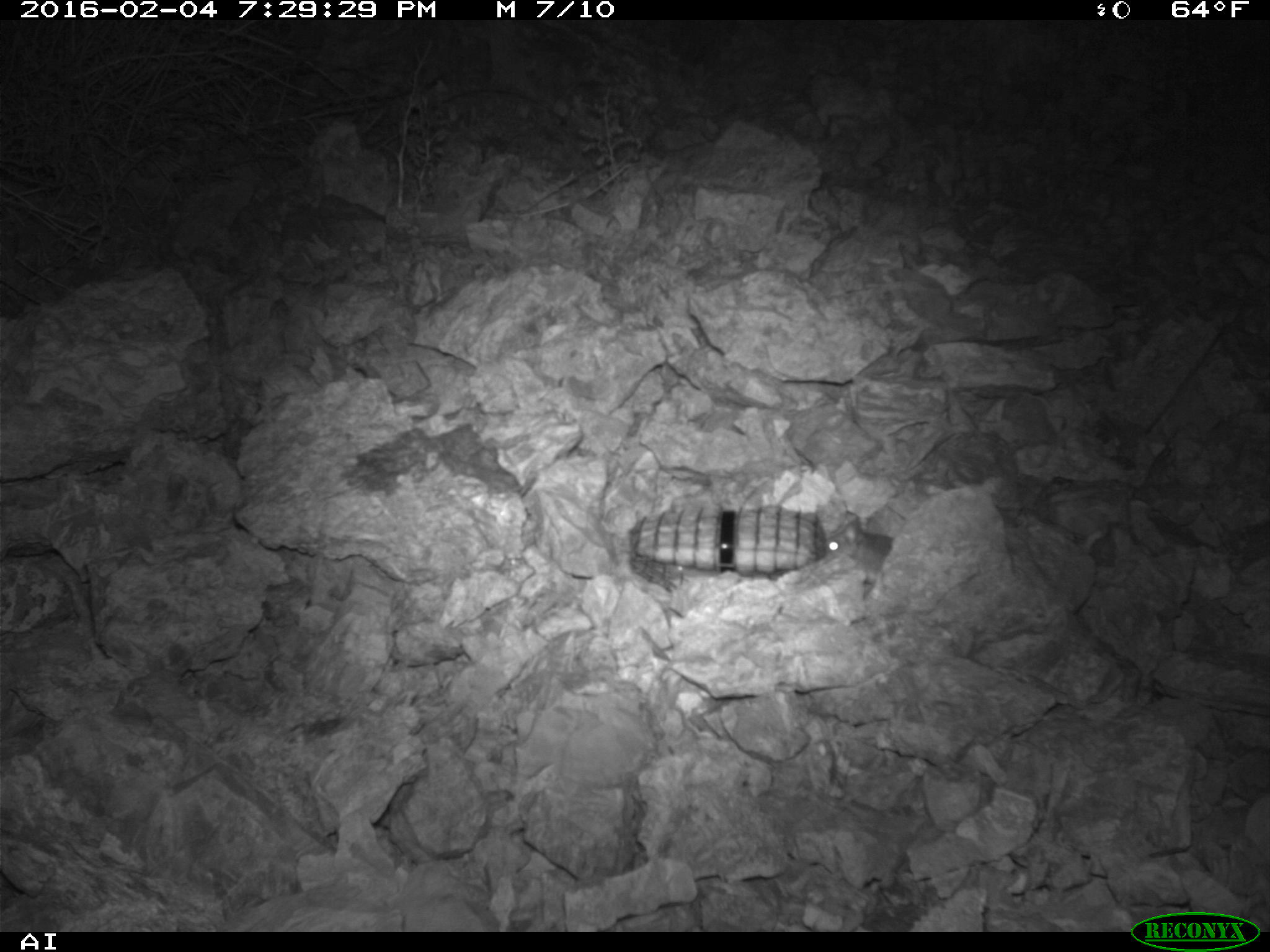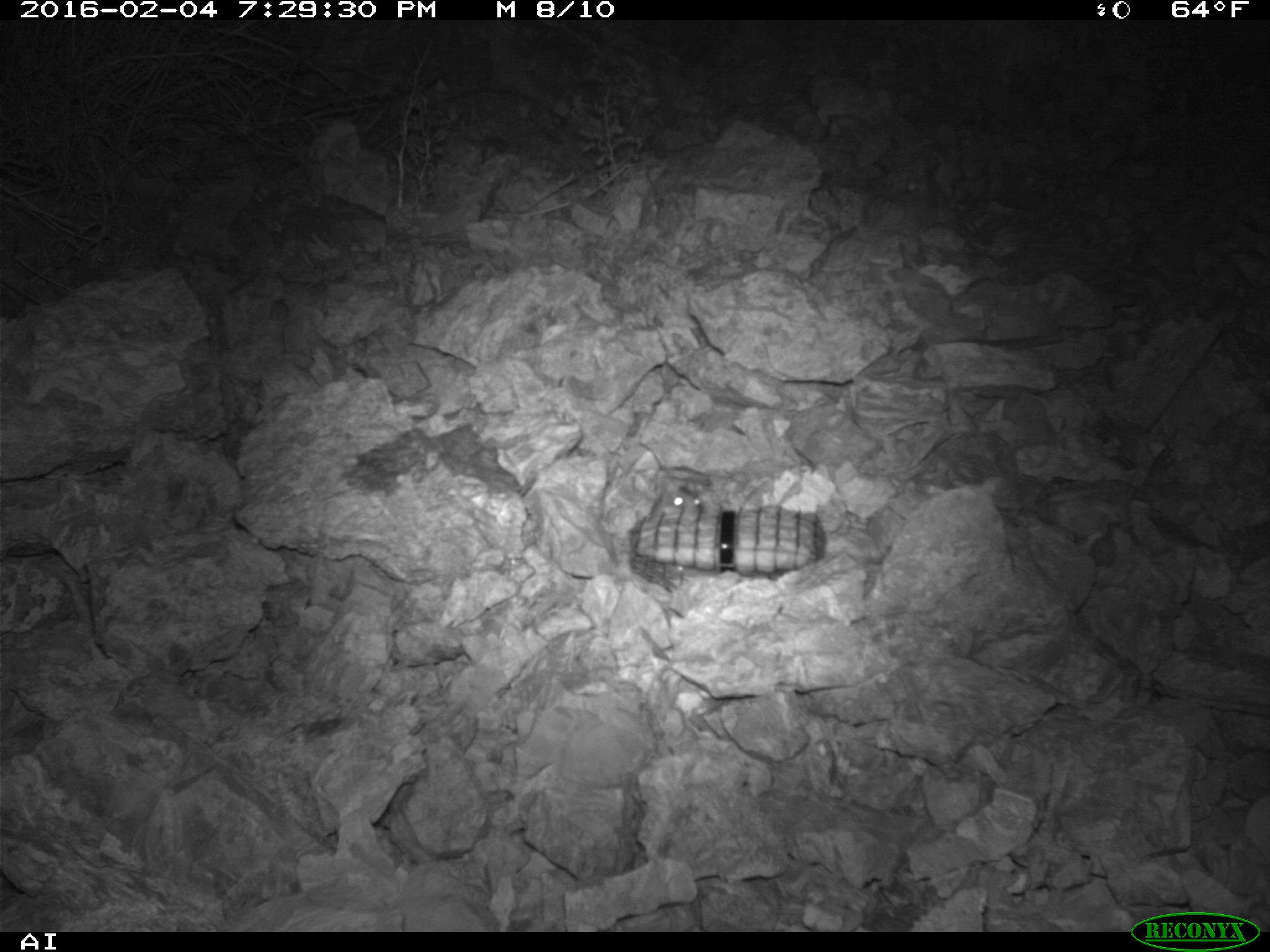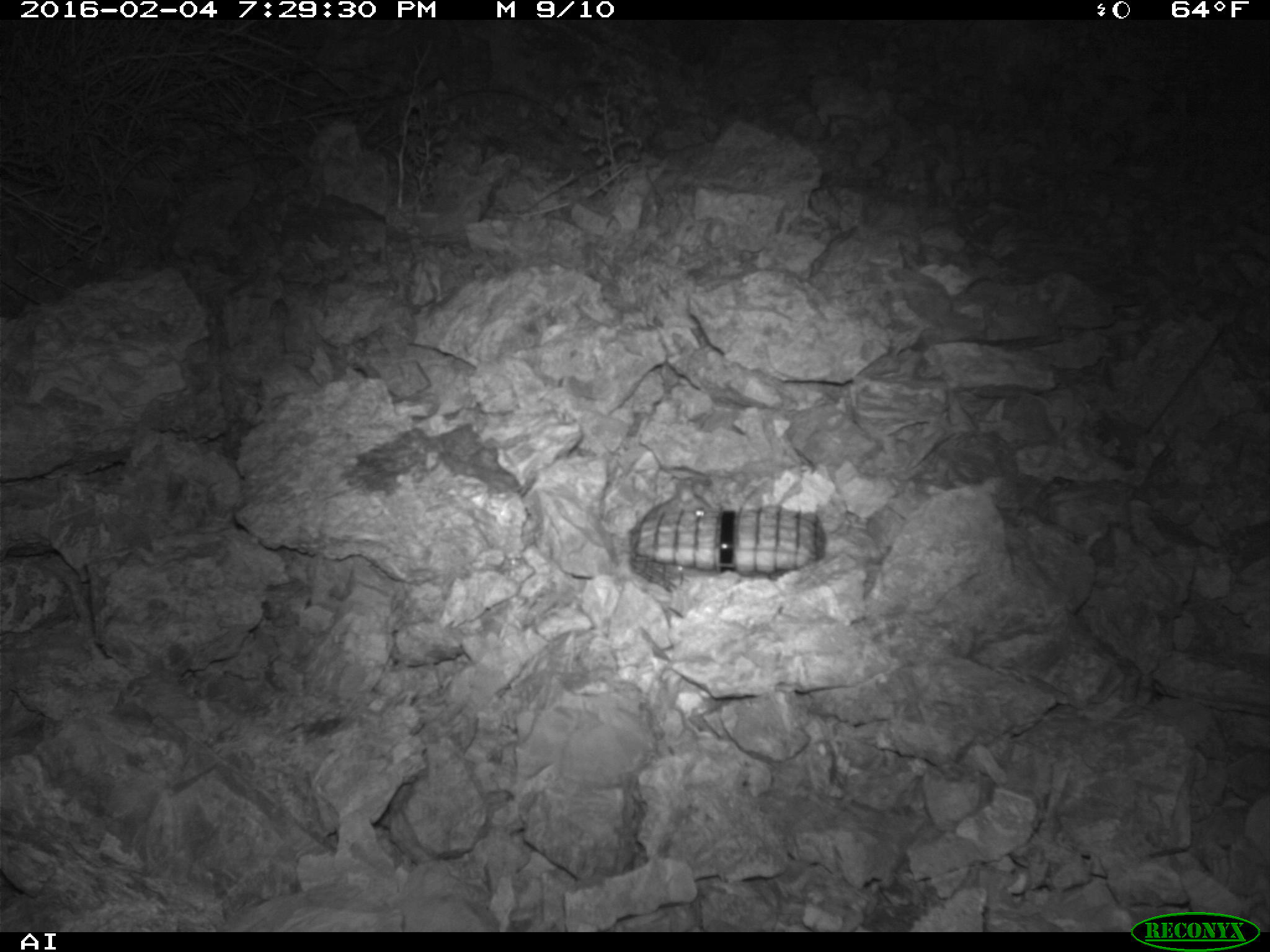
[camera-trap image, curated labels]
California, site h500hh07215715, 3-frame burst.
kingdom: Animalia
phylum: Chordata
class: Mammalia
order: Rodentia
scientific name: Rodentia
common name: rodent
Rodent (Rodentia).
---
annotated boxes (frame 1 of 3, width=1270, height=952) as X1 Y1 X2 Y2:
rodent: 824 513 894 584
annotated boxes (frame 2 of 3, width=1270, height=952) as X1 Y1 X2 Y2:
rodent: 649 478 703 521